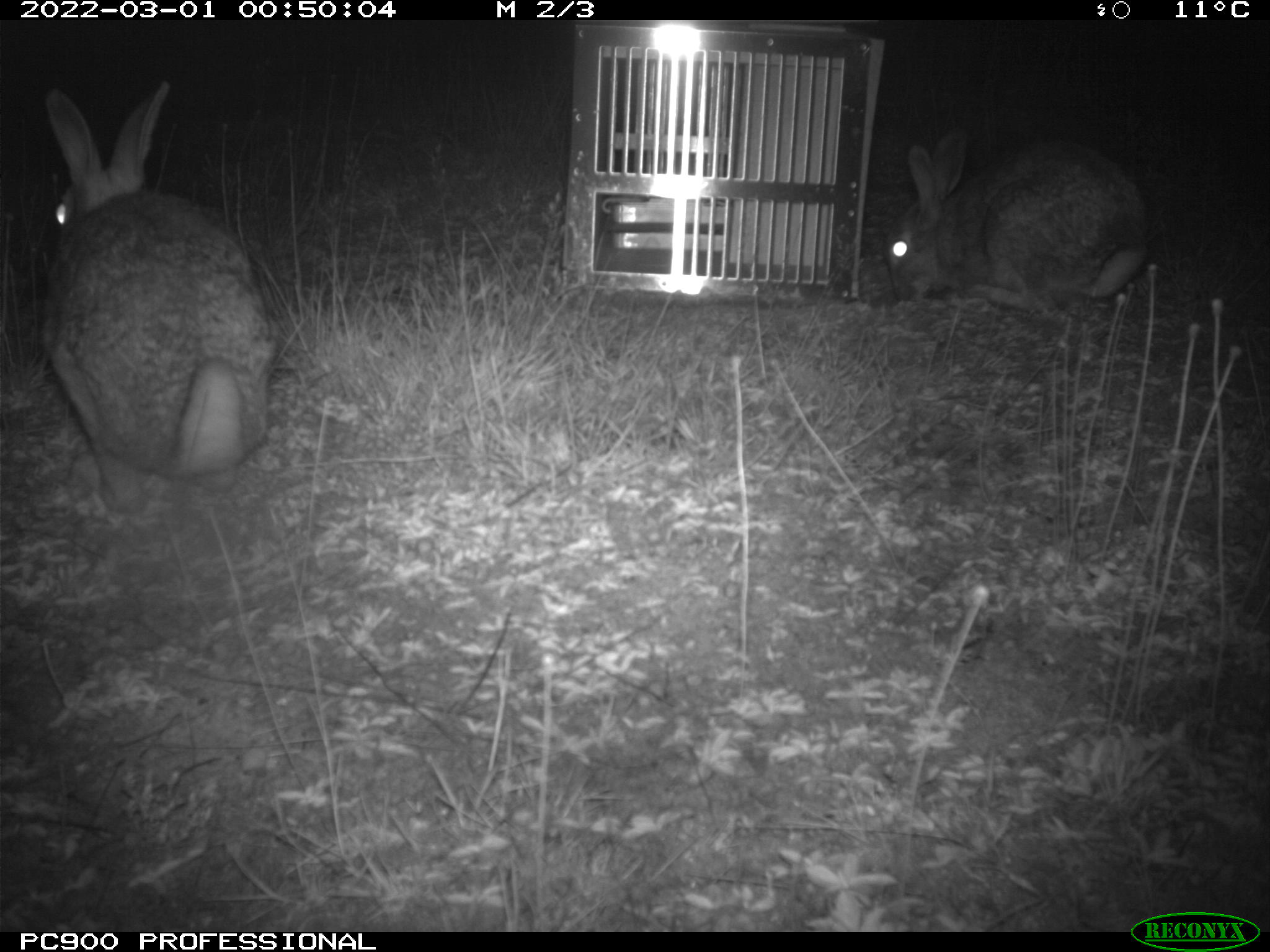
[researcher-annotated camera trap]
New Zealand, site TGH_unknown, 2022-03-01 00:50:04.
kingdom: Animalia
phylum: Chordata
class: Mammalia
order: Lagomorpha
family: Leporidae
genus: Oryctolagus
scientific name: Oryctolagus cuniculus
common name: european rabbit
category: rabbit